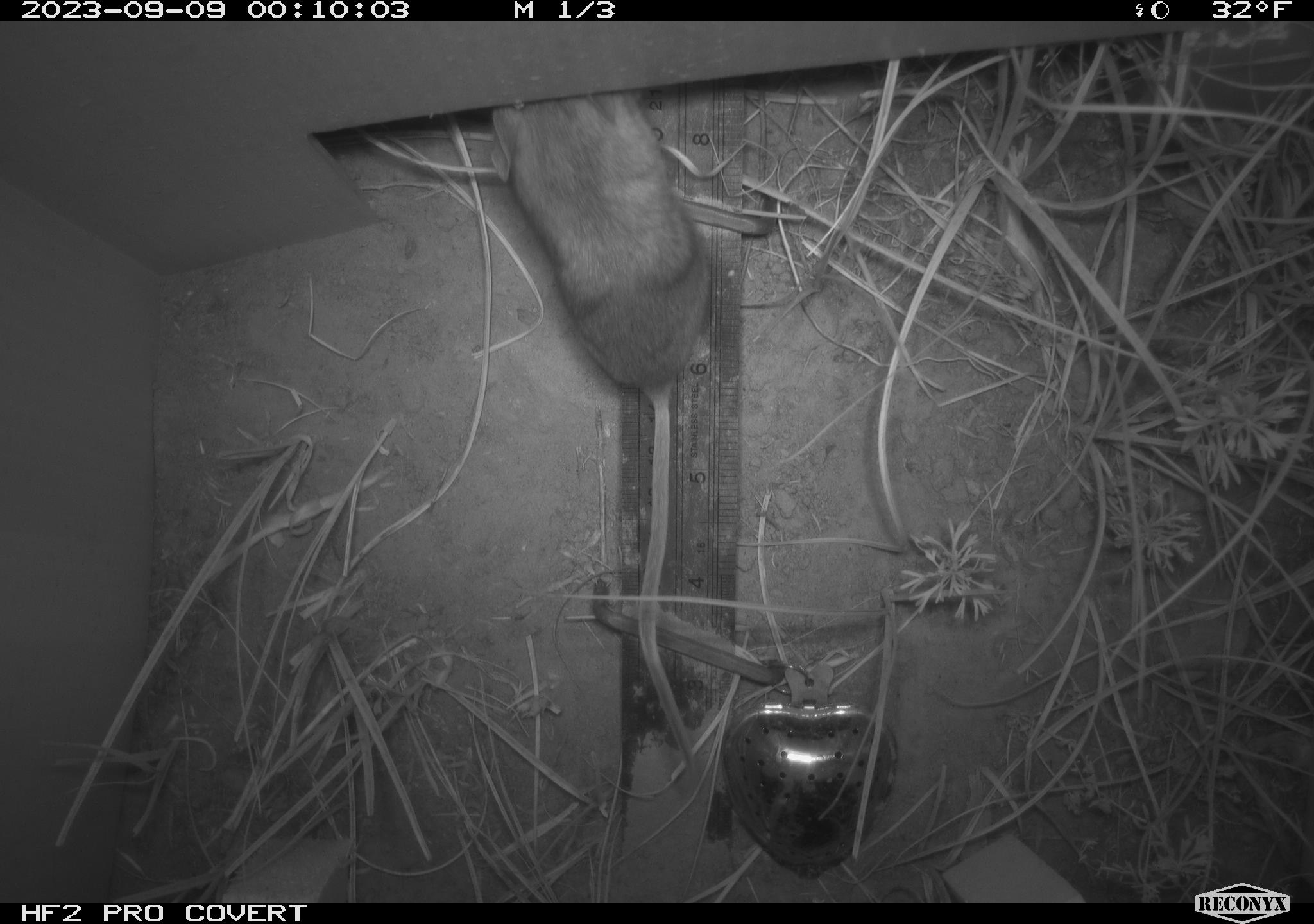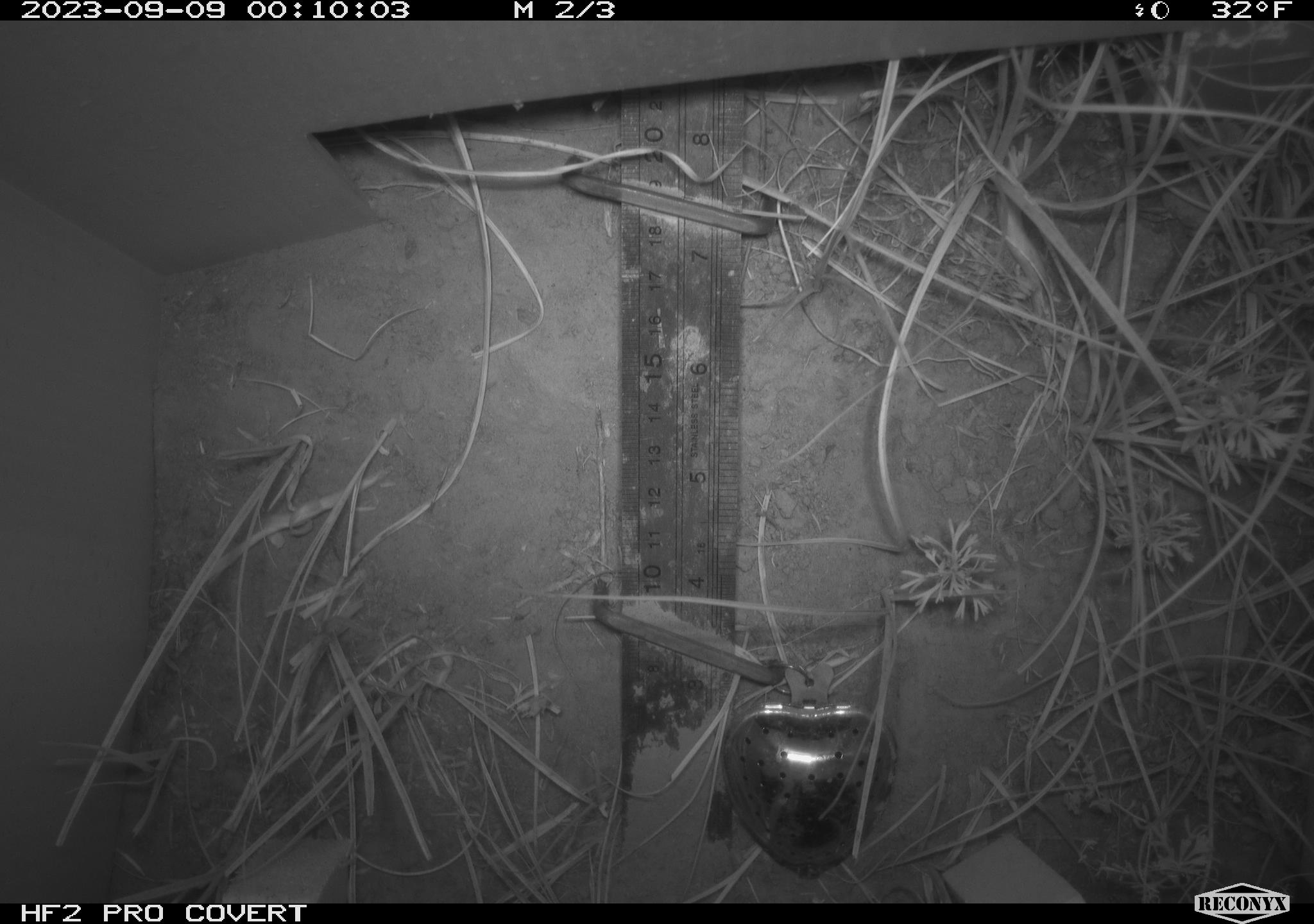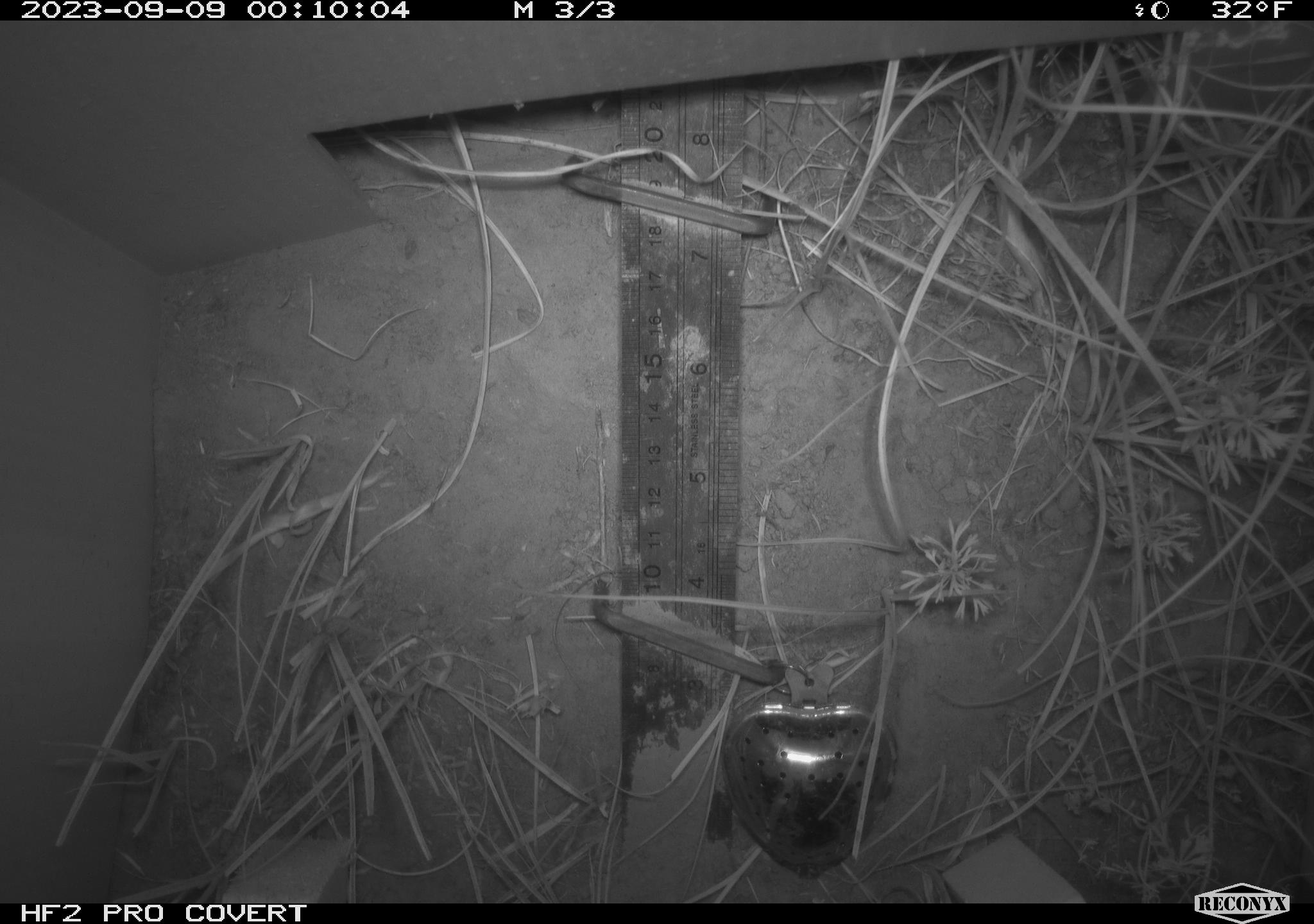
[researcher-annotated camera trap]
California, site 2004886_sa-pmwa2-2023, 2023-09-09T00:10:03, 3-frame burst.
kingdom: Animalia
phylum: Chordata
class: Mammalia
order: Rodentia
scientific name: Rodentia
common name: mouse species